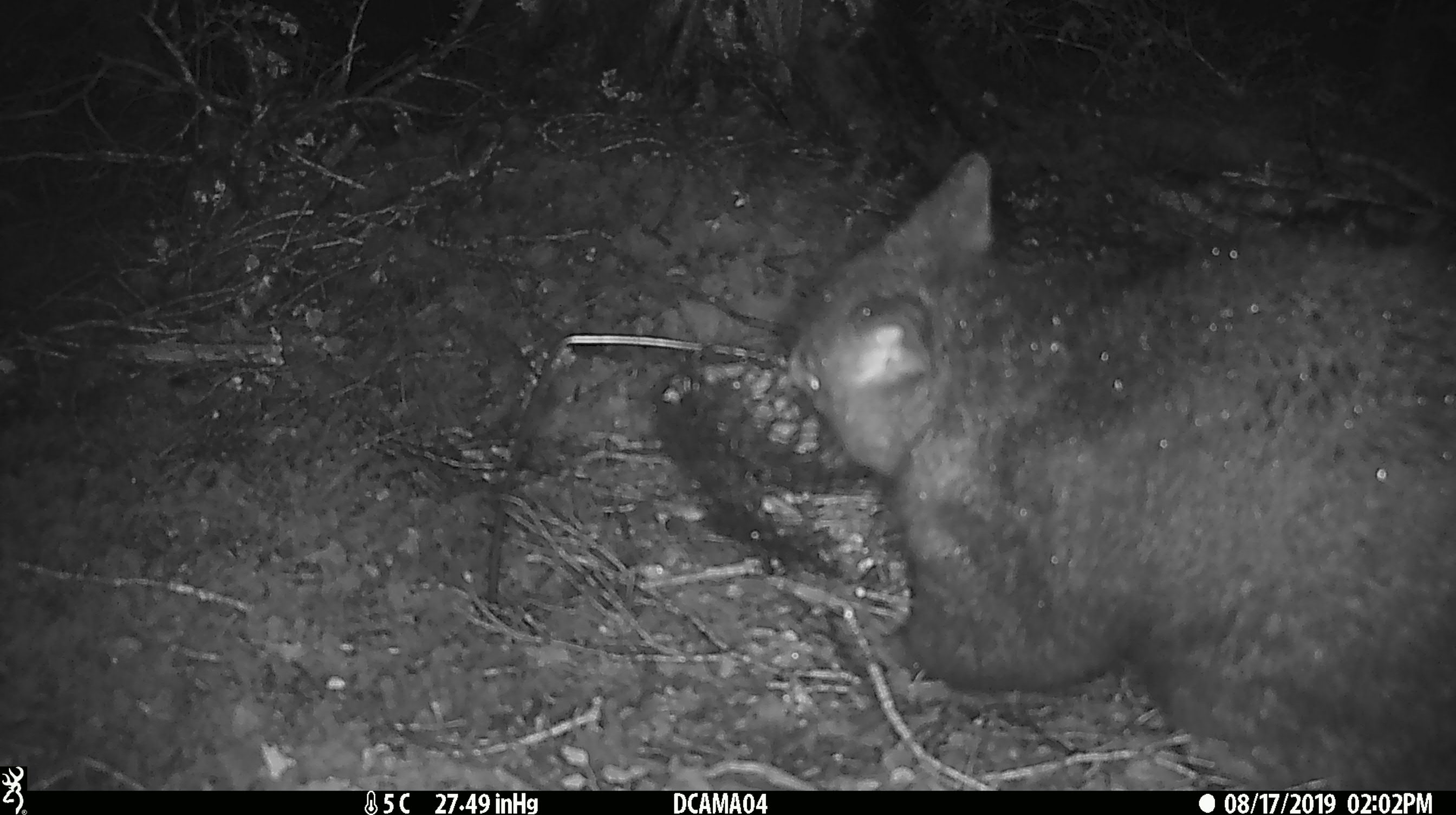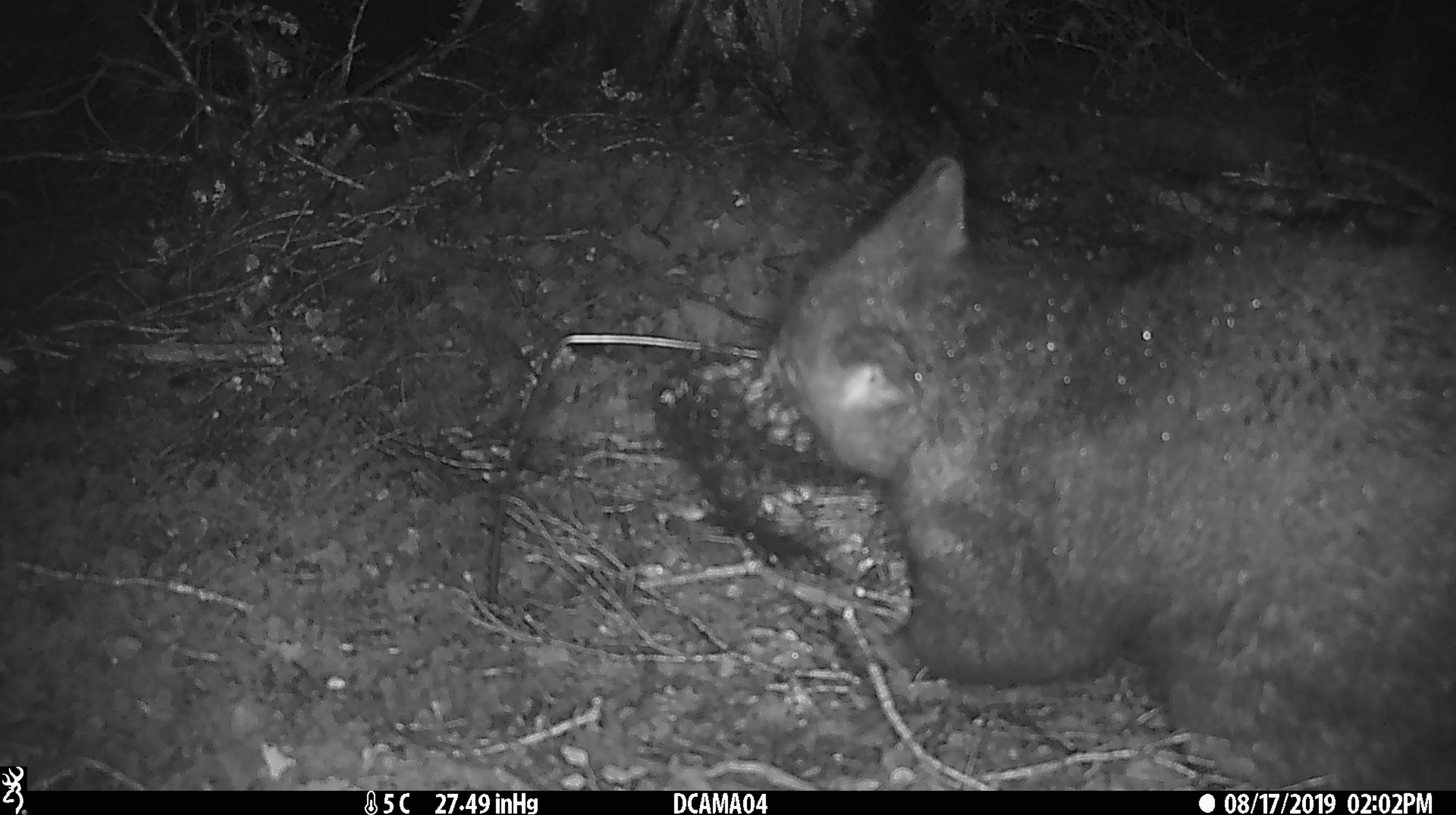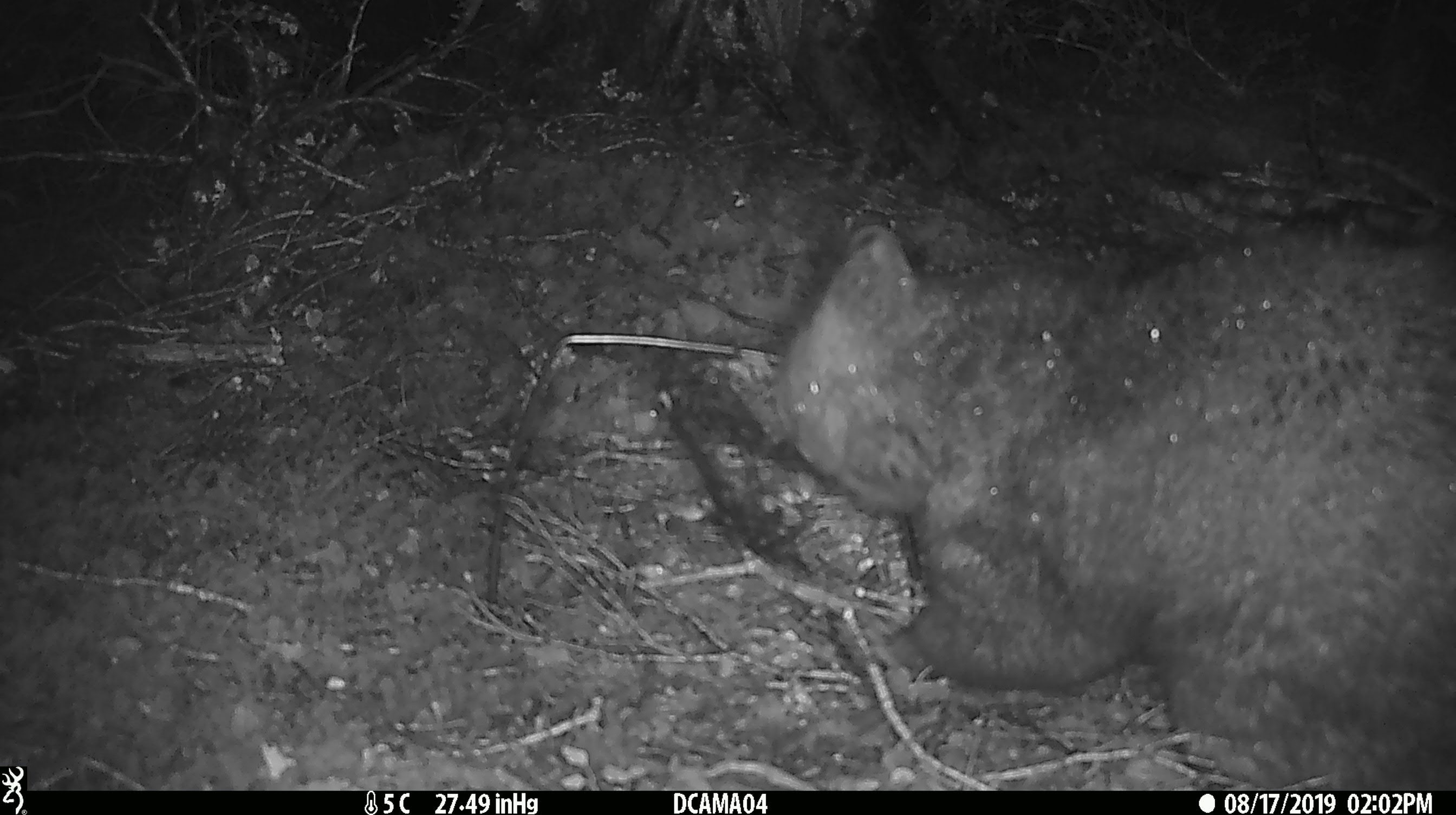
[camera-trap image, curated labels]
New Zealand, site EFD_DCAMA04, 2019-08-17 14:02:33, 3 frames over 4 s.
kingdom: Animalia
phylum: Chordata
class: Mammalia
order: Diprotodontia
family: Phalangeridae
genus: Trichosurus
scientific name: Trichosurus vulpecula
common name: common brushtail possum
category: possum